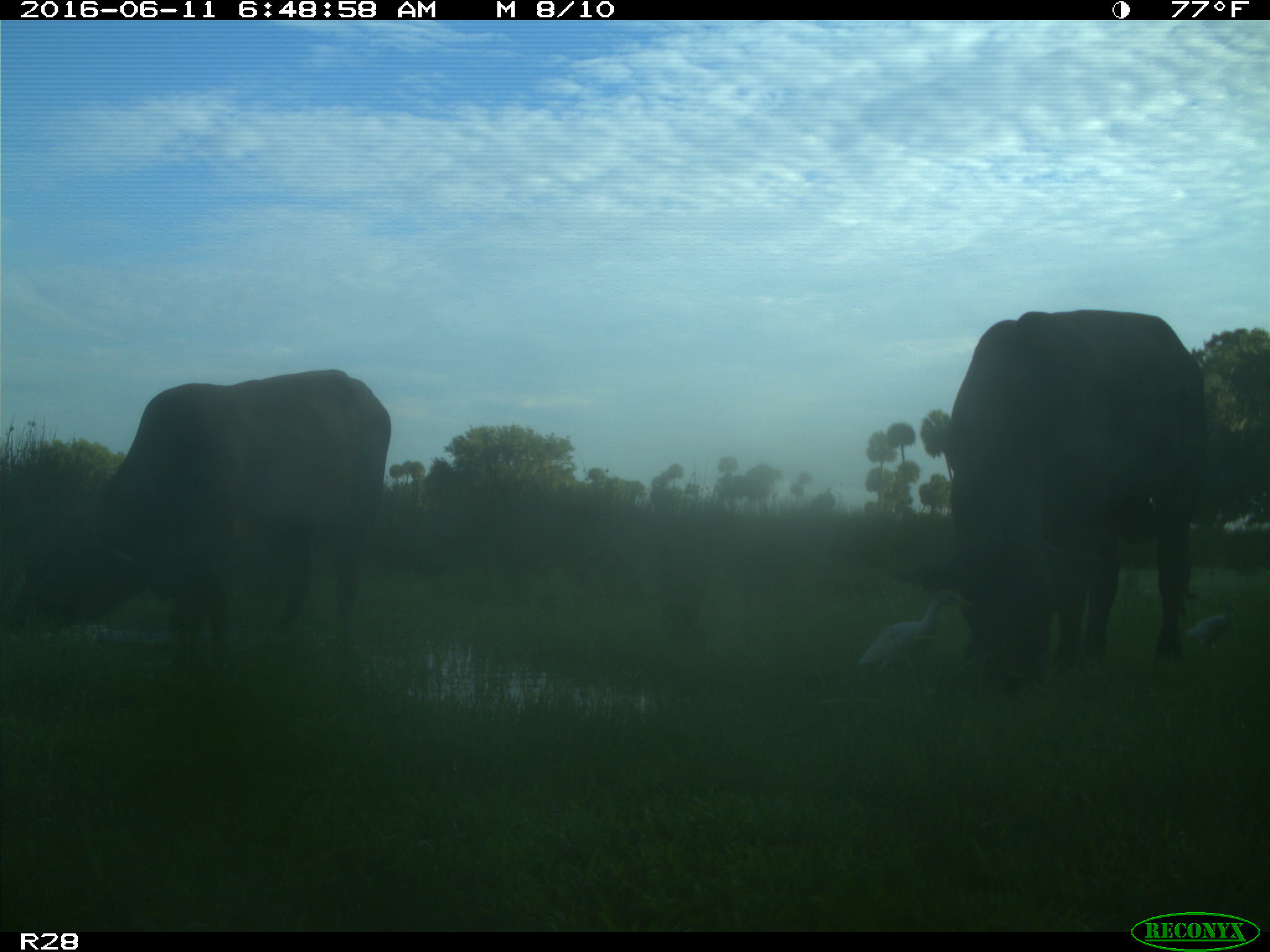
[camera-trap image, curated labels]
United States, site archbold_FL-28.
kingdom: Animalia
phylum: Chordata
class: Mammalia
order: Artiodactyla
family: Bovidae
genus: Bos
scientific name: Bos taurus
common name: domestic cow